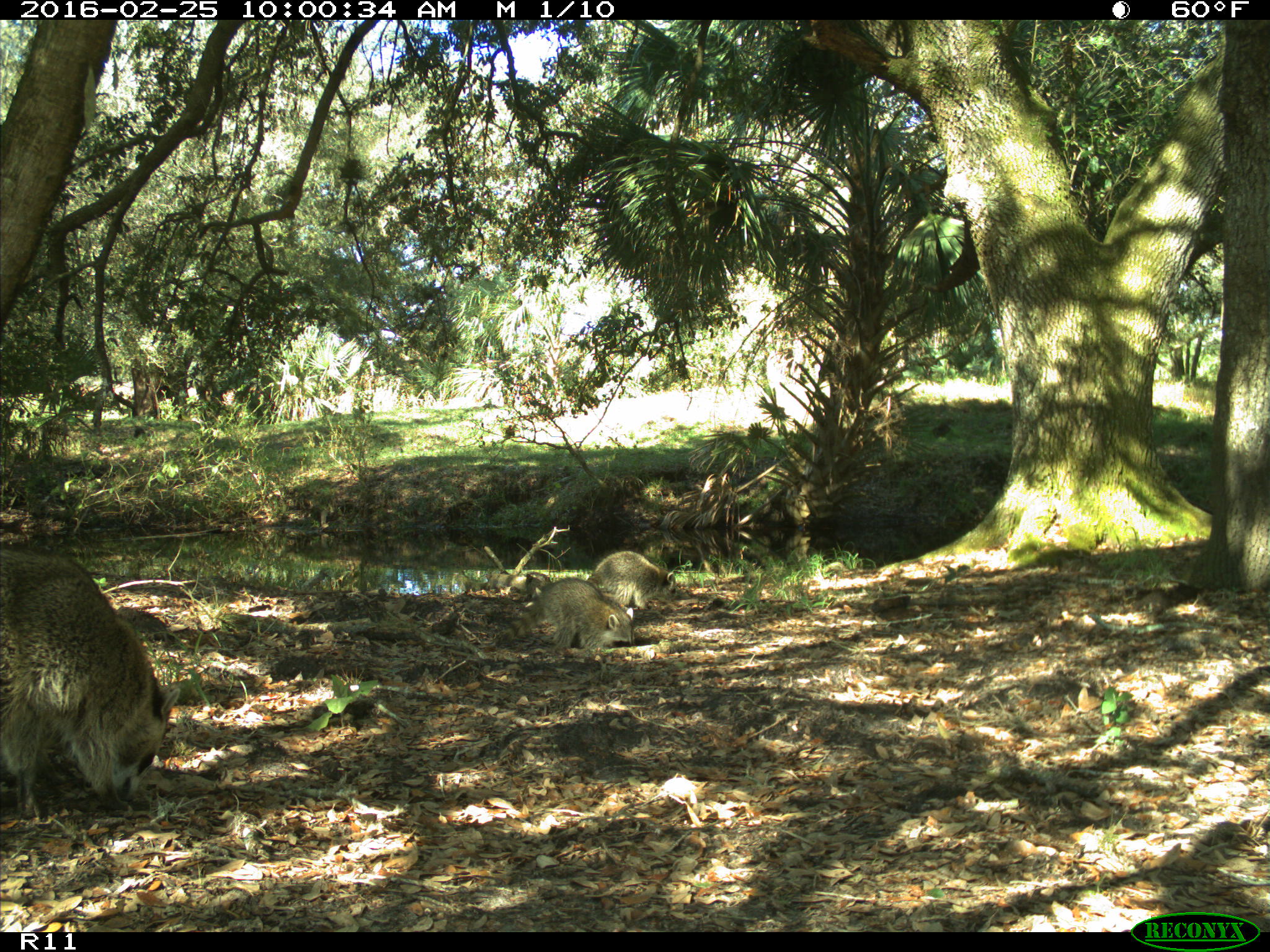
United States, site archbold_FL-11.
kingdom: Animalia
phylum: Chordata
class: Mammalia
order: Carnivora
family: Procyonidae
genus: Procyon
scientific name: Procyon lotor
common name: common raccoon